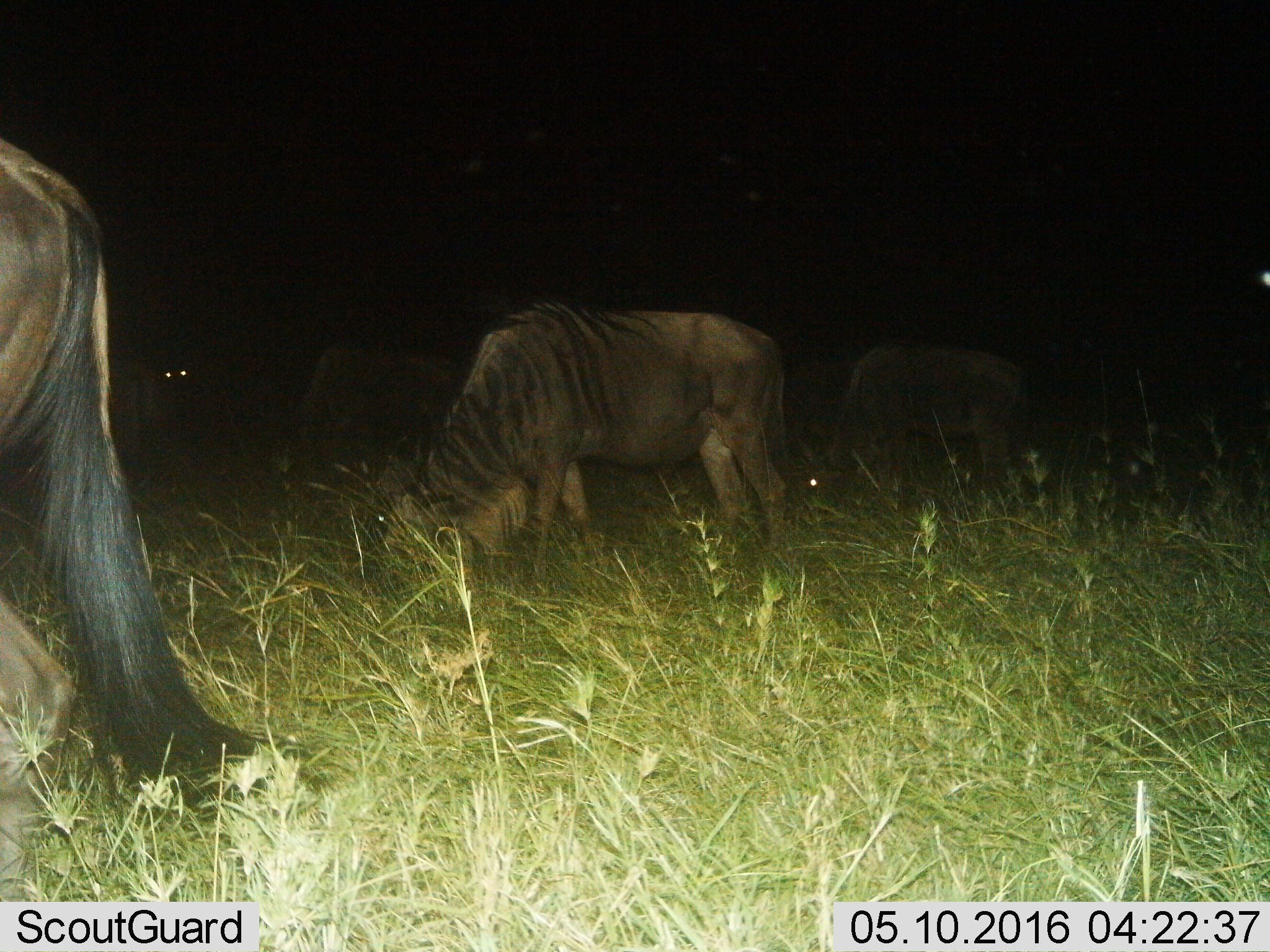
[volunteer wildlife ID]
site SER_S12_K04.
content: unidentified animal